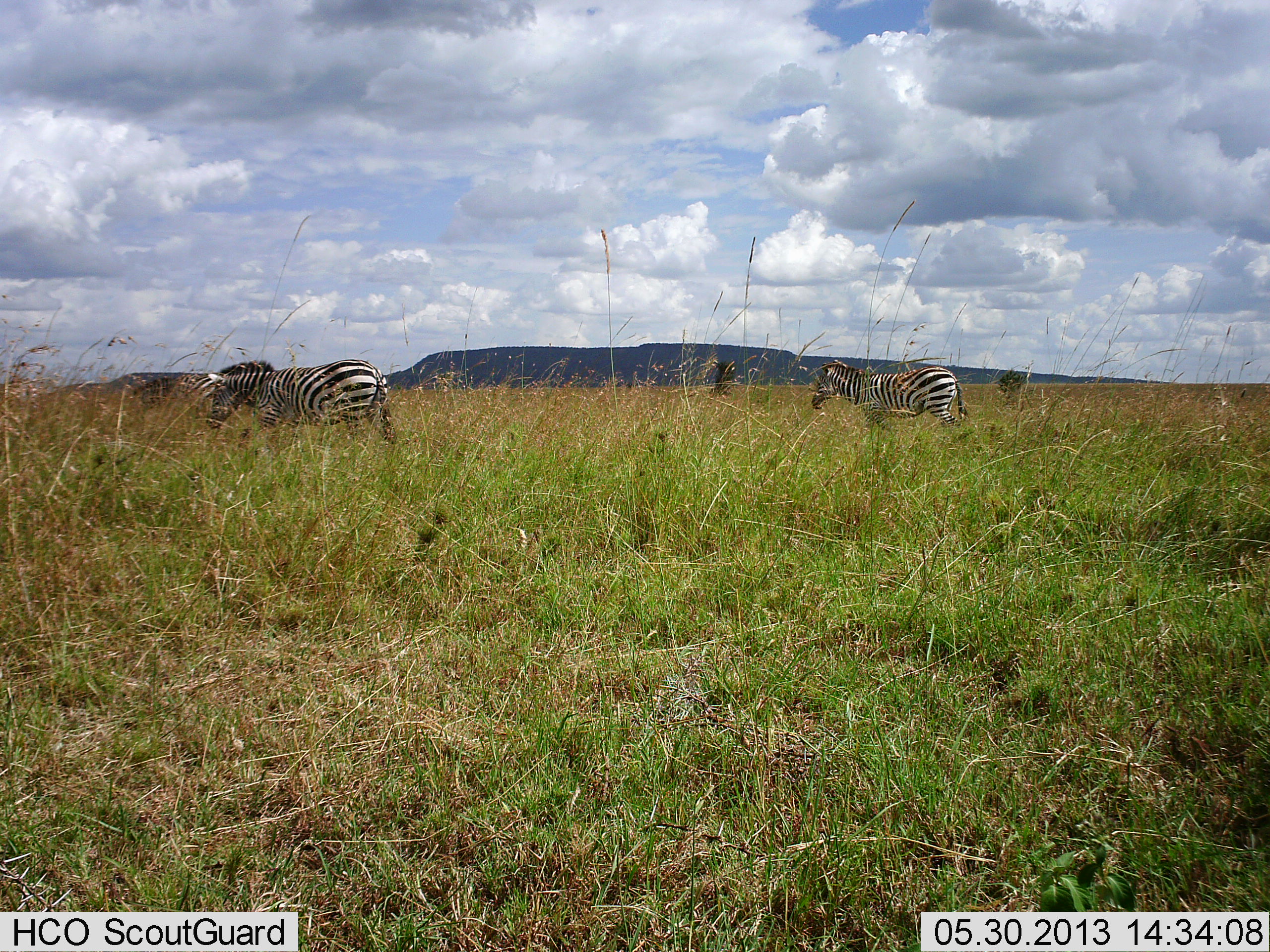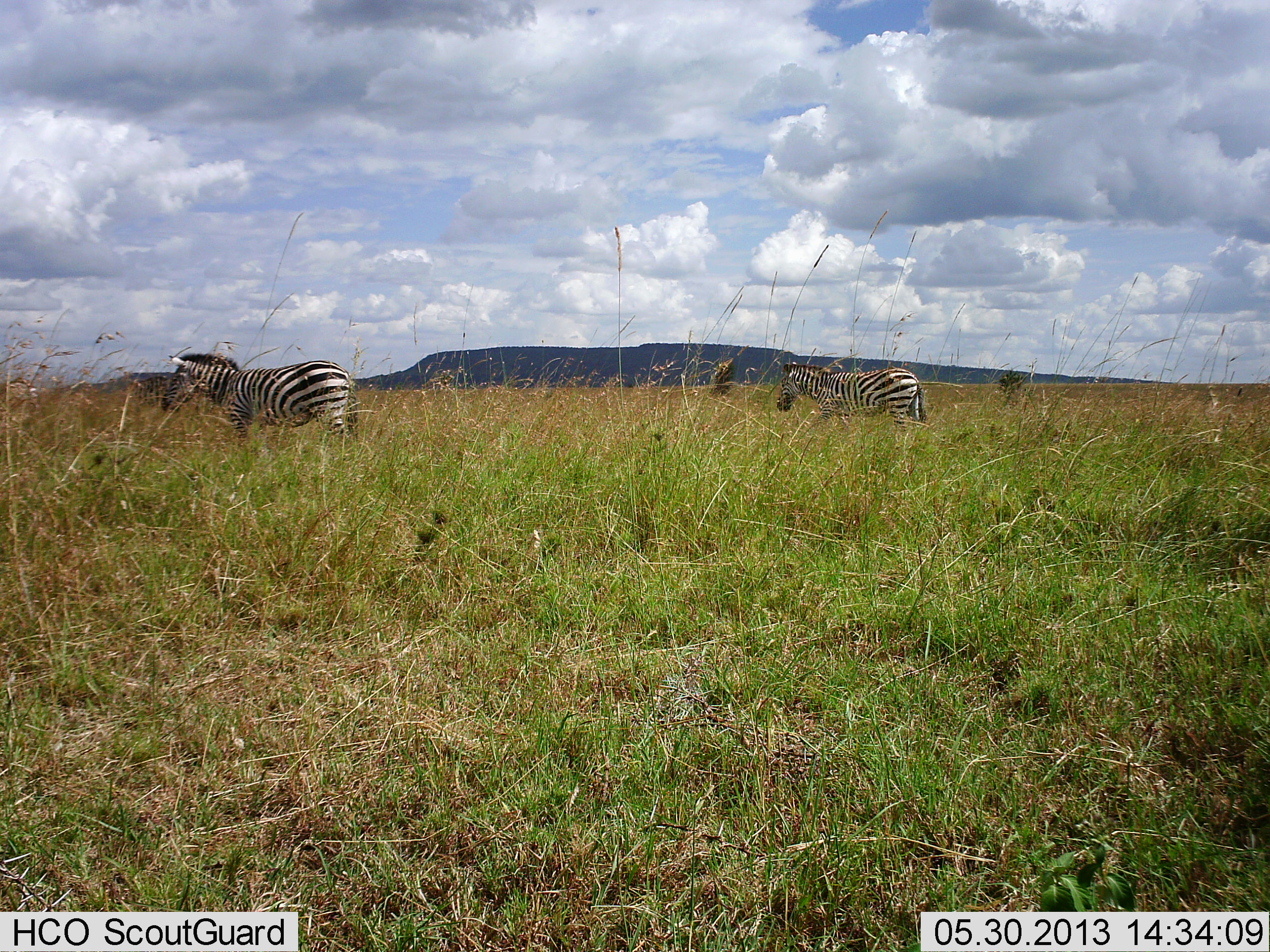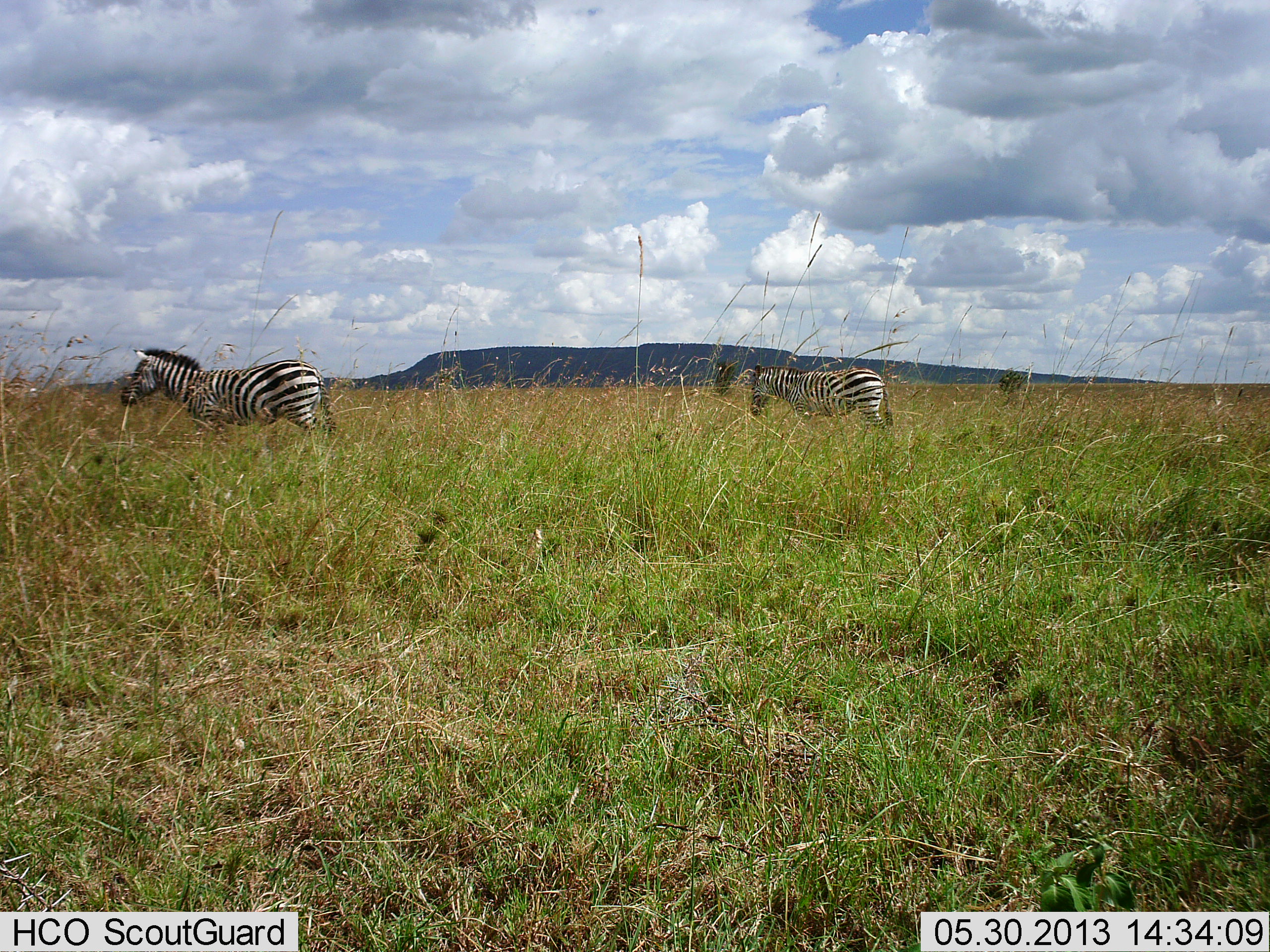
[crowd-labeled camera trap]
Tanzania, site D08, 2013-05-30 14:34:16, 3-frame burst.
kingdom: Animalia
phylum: Chordata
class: Mammalia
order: Perissodactyla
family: Equidae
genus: Equus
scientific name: Equus quagga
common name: plains zebra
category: zebra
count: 2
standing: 0%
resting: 10%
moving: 90%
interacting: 0%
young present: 0%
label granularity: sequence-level